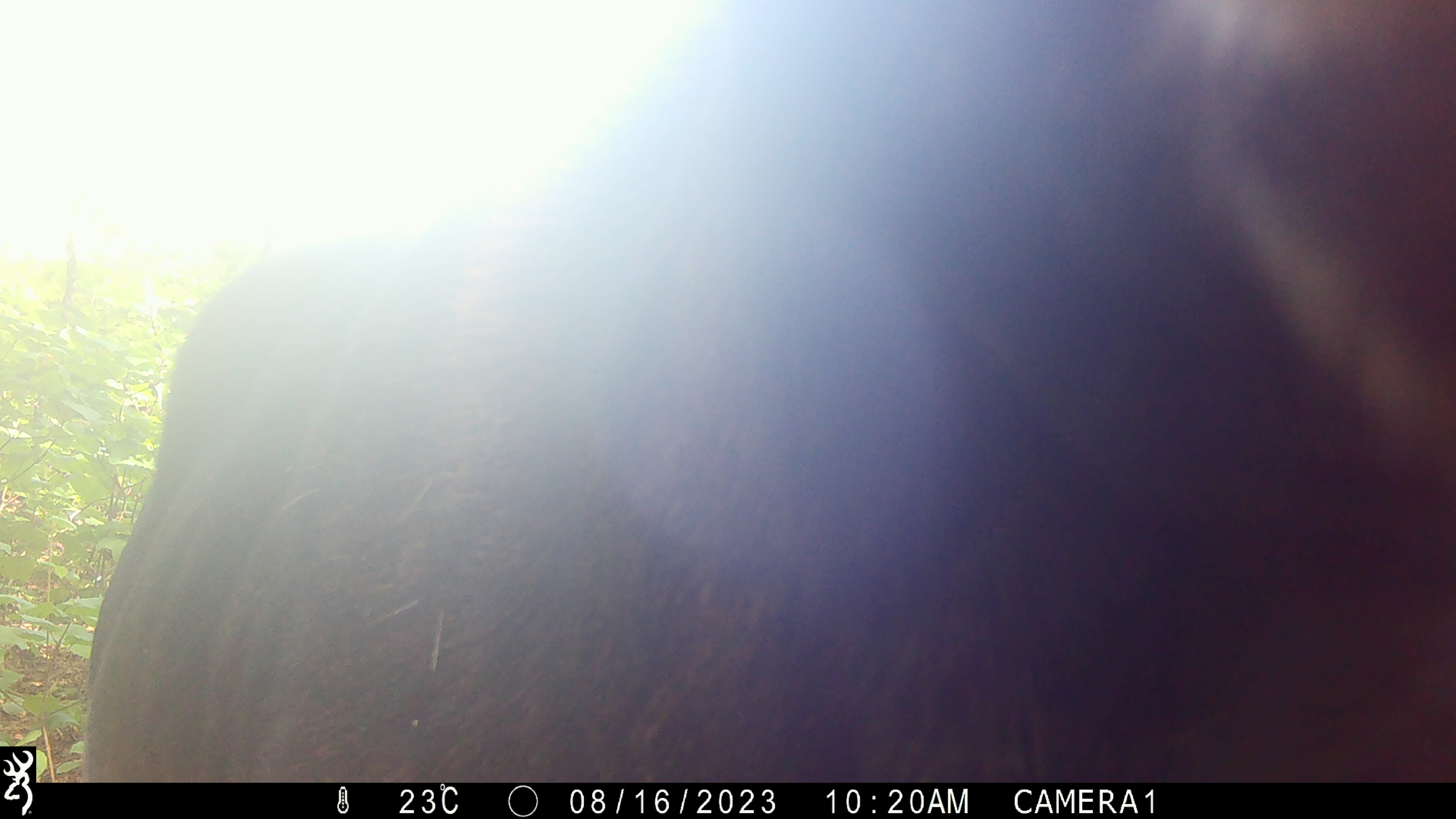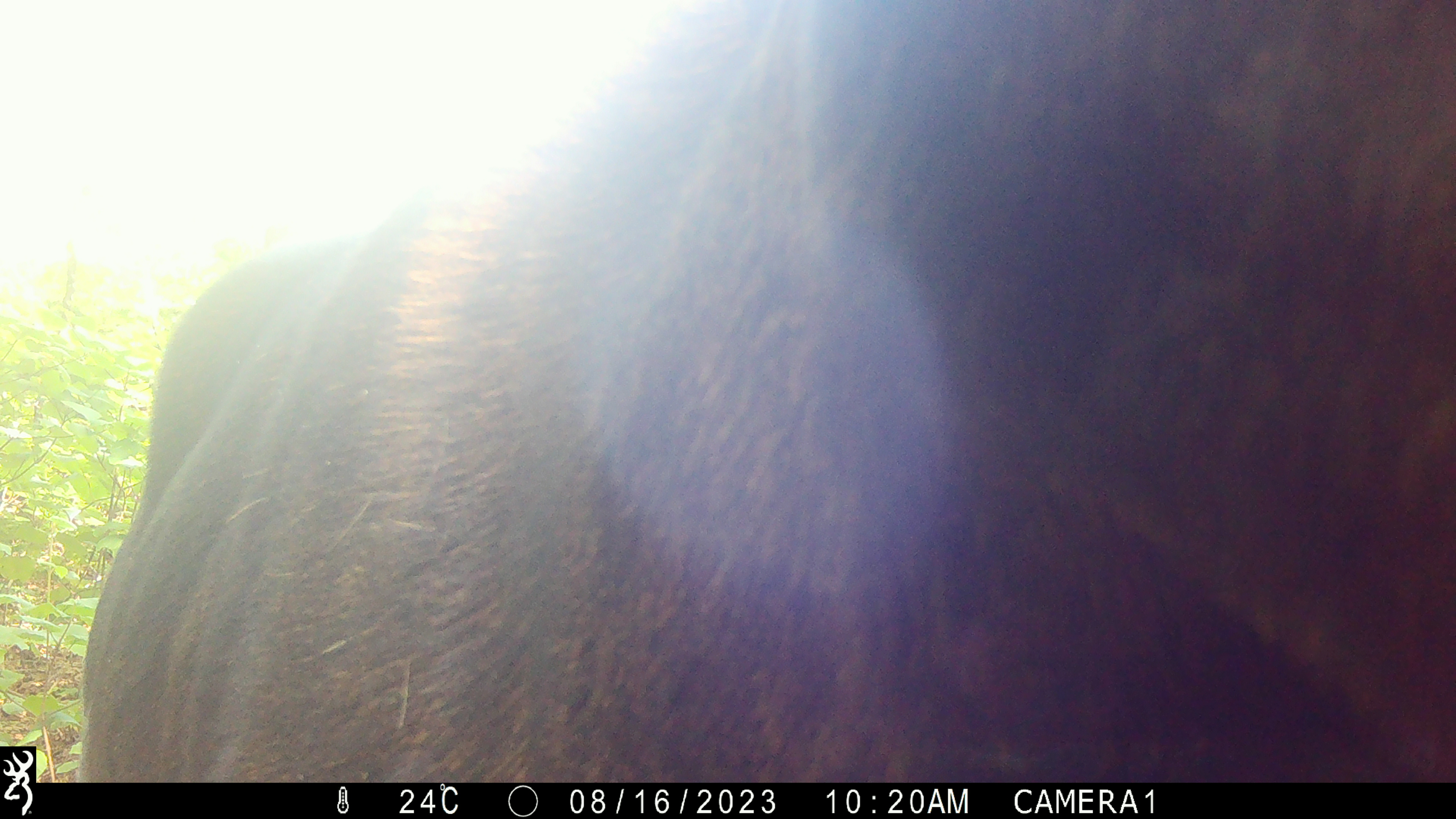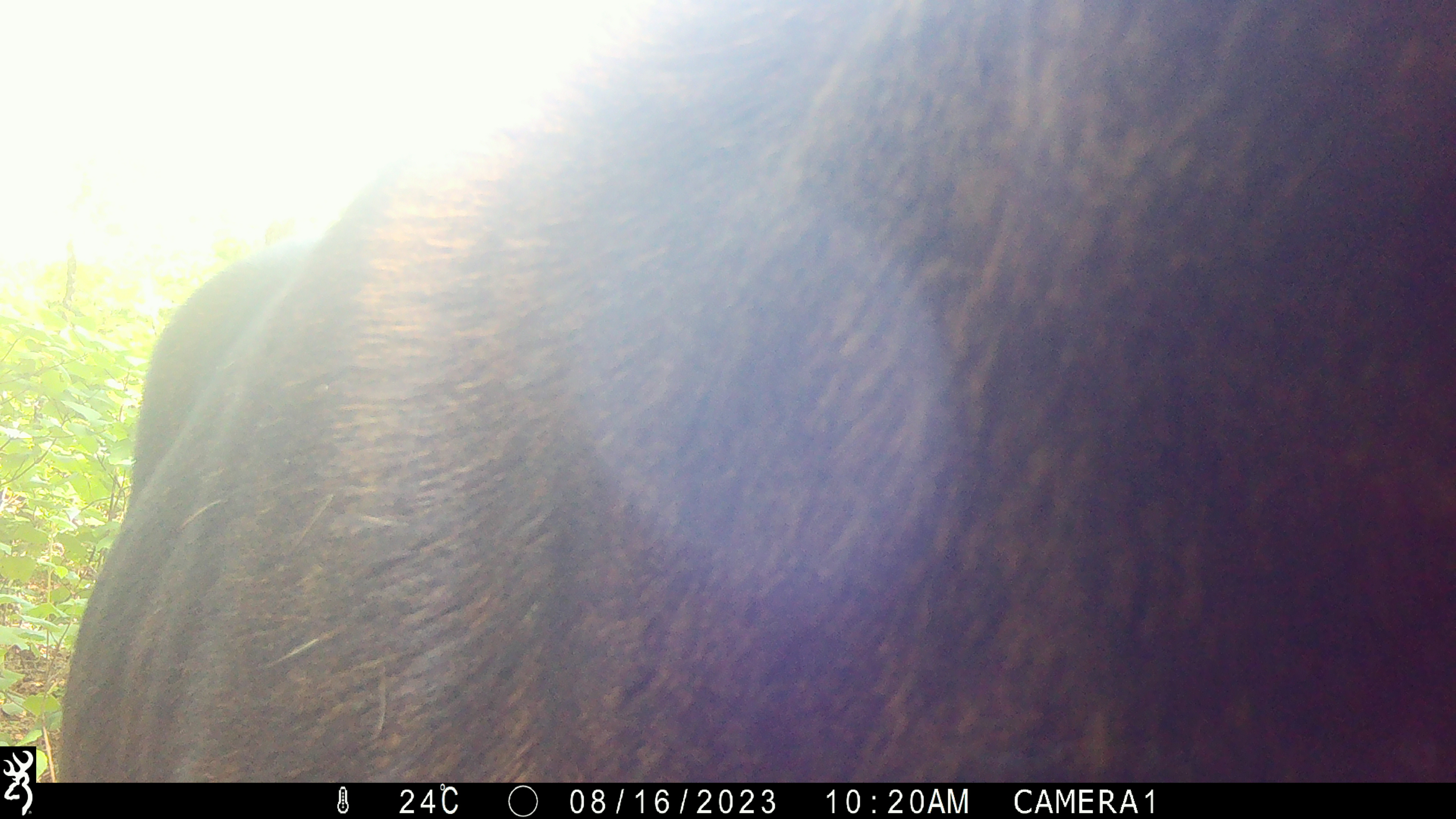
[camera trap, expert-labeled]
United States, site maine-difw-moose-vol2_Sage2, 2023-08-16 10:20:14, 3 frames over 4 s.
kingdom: Animalia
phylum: Chordata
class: Mammalia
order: Artiodactyla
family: Cervidae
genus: Alces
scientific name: Alces alces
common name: moose